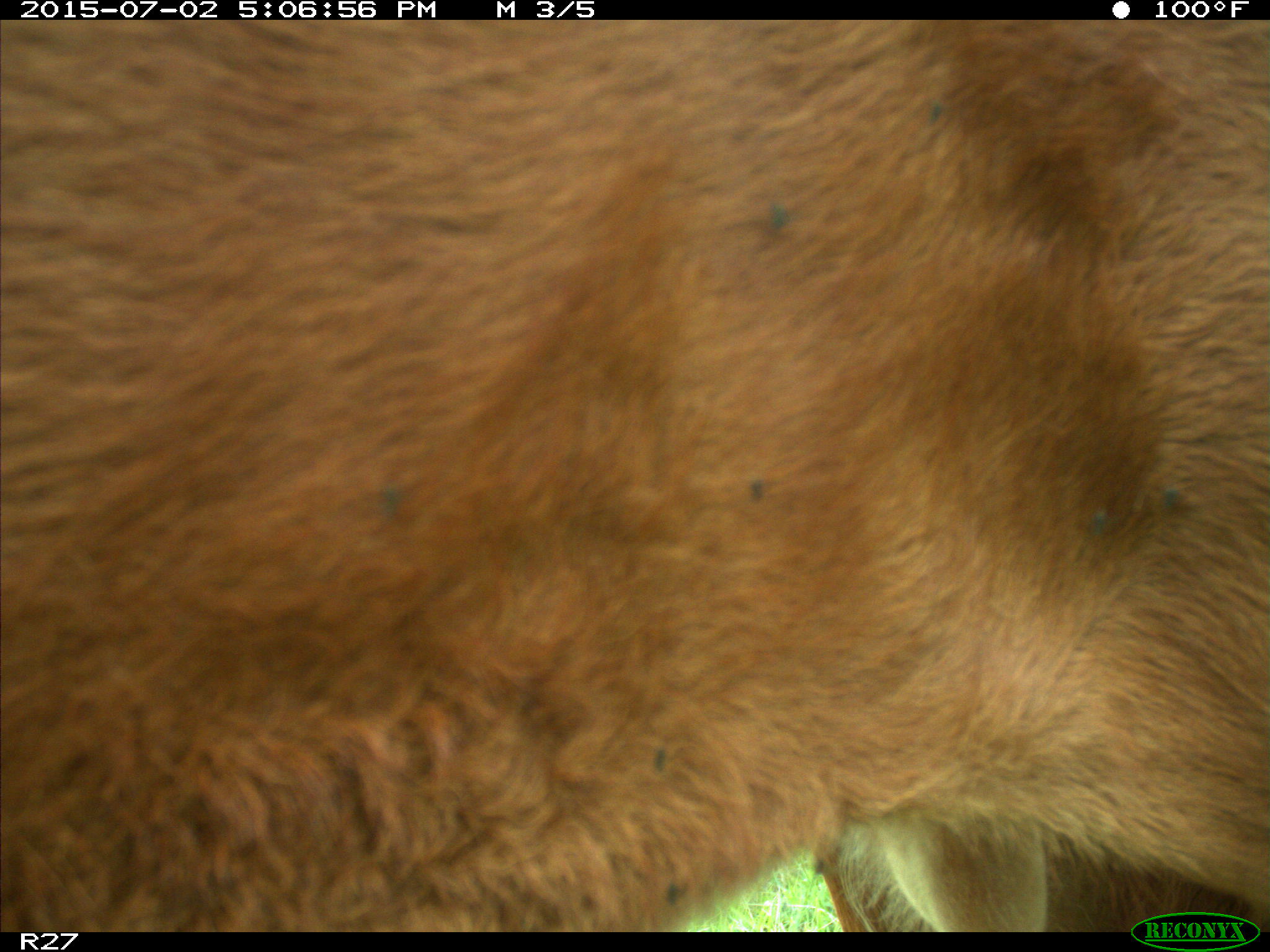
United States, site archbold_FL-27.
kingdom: Animalia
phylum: Chordata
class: Mammalia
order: Artiodactyla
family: Bovidae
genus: Bos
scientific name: Bos taurus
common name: domestic cow